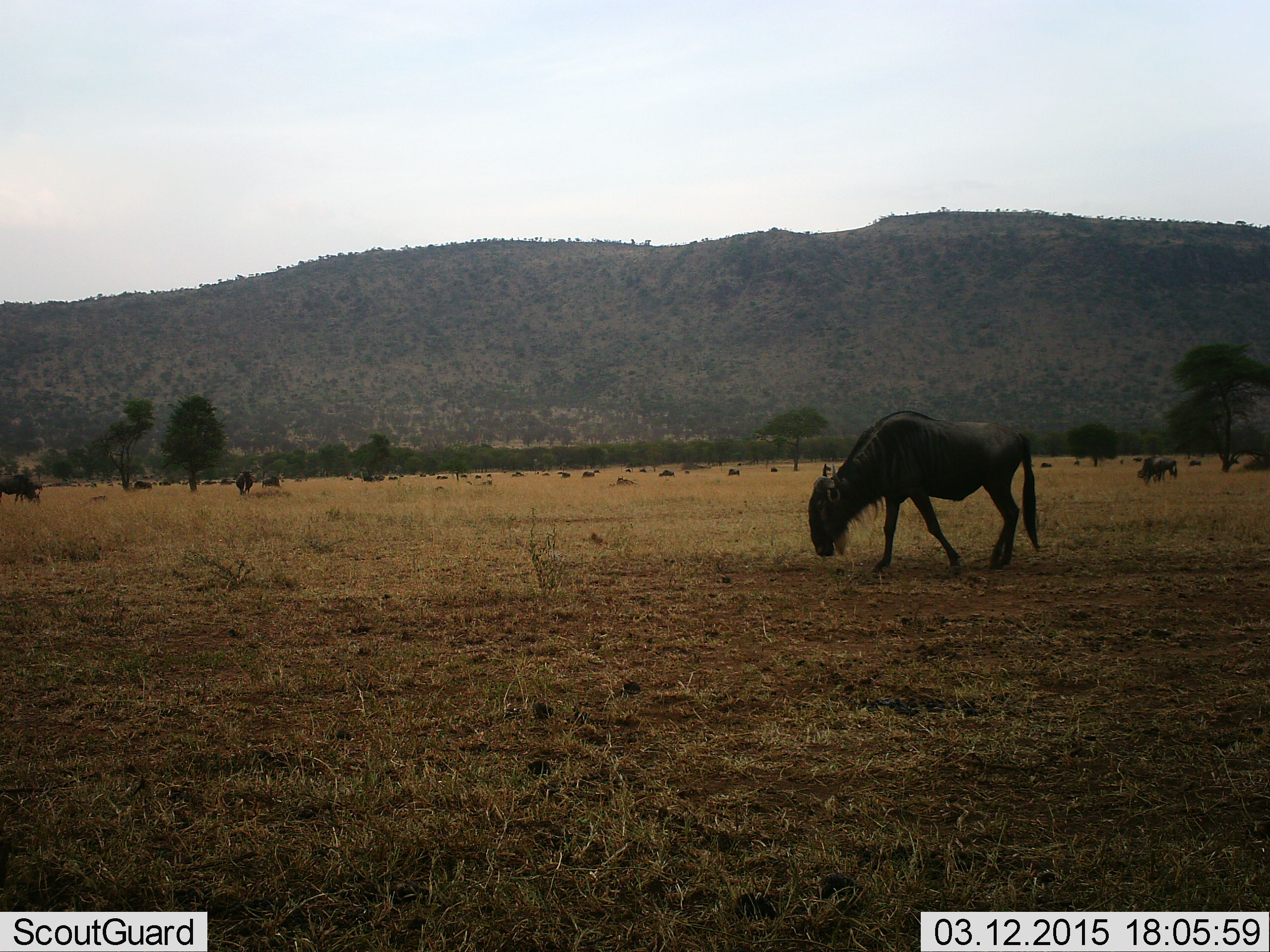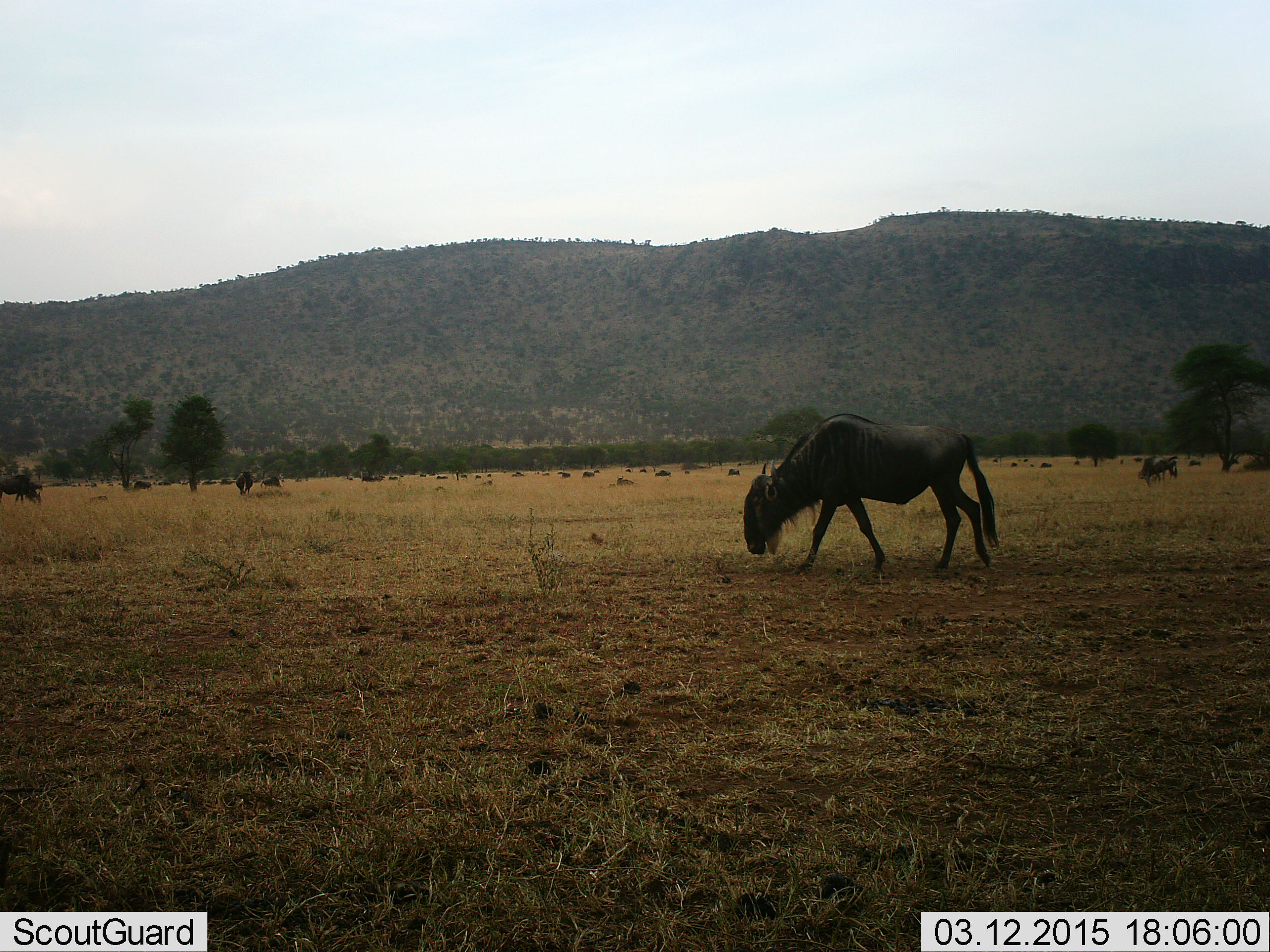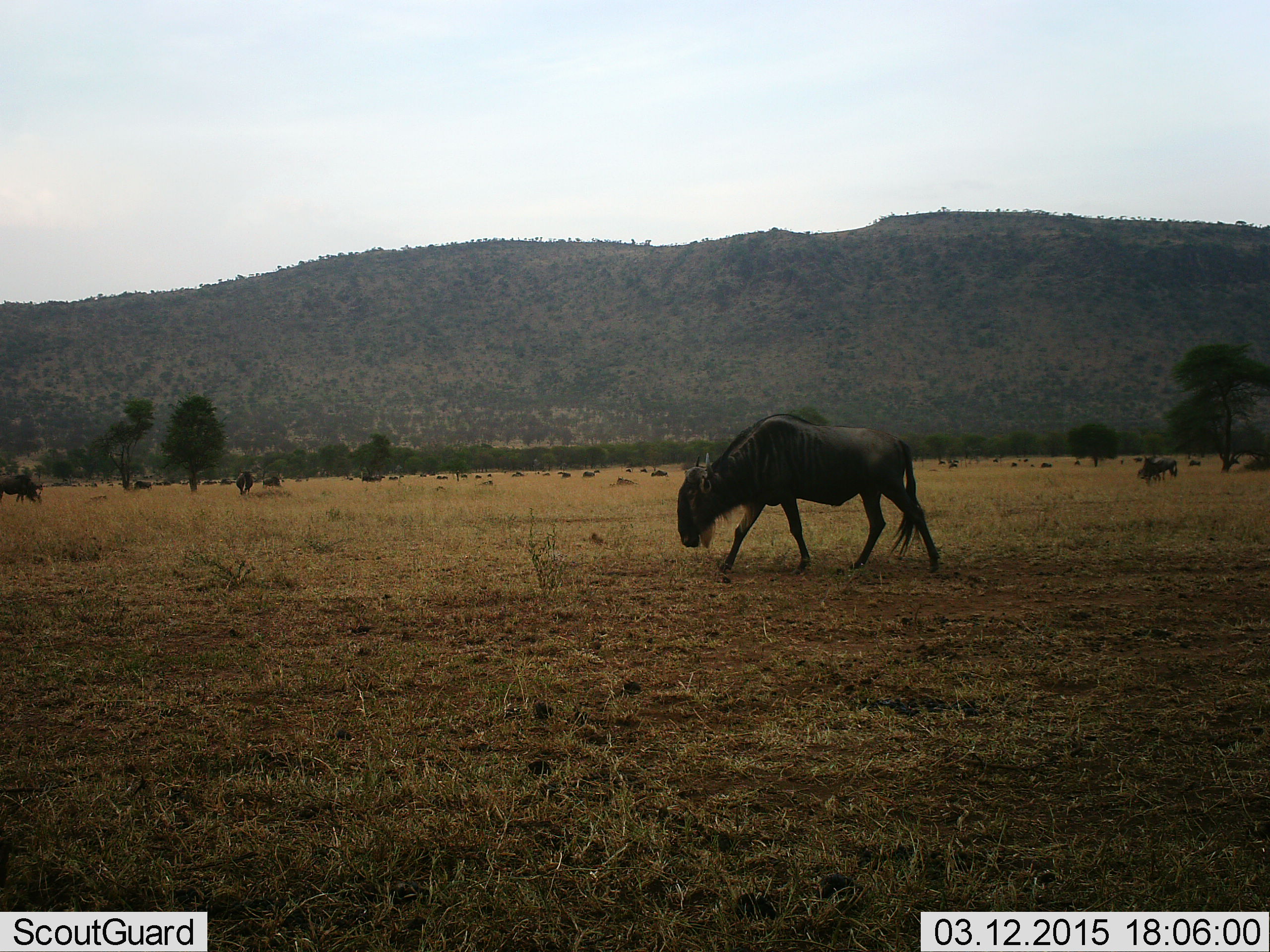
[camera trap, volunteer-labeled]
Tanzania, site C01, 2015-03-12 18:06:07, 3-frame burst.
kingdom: Animalia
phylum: Chordata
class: Mammalia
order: Artiodactyla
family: Bovidae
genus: Connochaetes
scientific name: Connochaetes taurinus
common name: blue wildebeest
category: wildebeest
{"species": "wildebeest (blue wildebeest) (Connochaetes taurinus)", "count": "1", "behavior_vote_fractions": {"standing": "10%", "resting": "10%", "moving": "80%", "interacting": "0%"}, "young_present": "0%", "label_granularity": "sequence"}